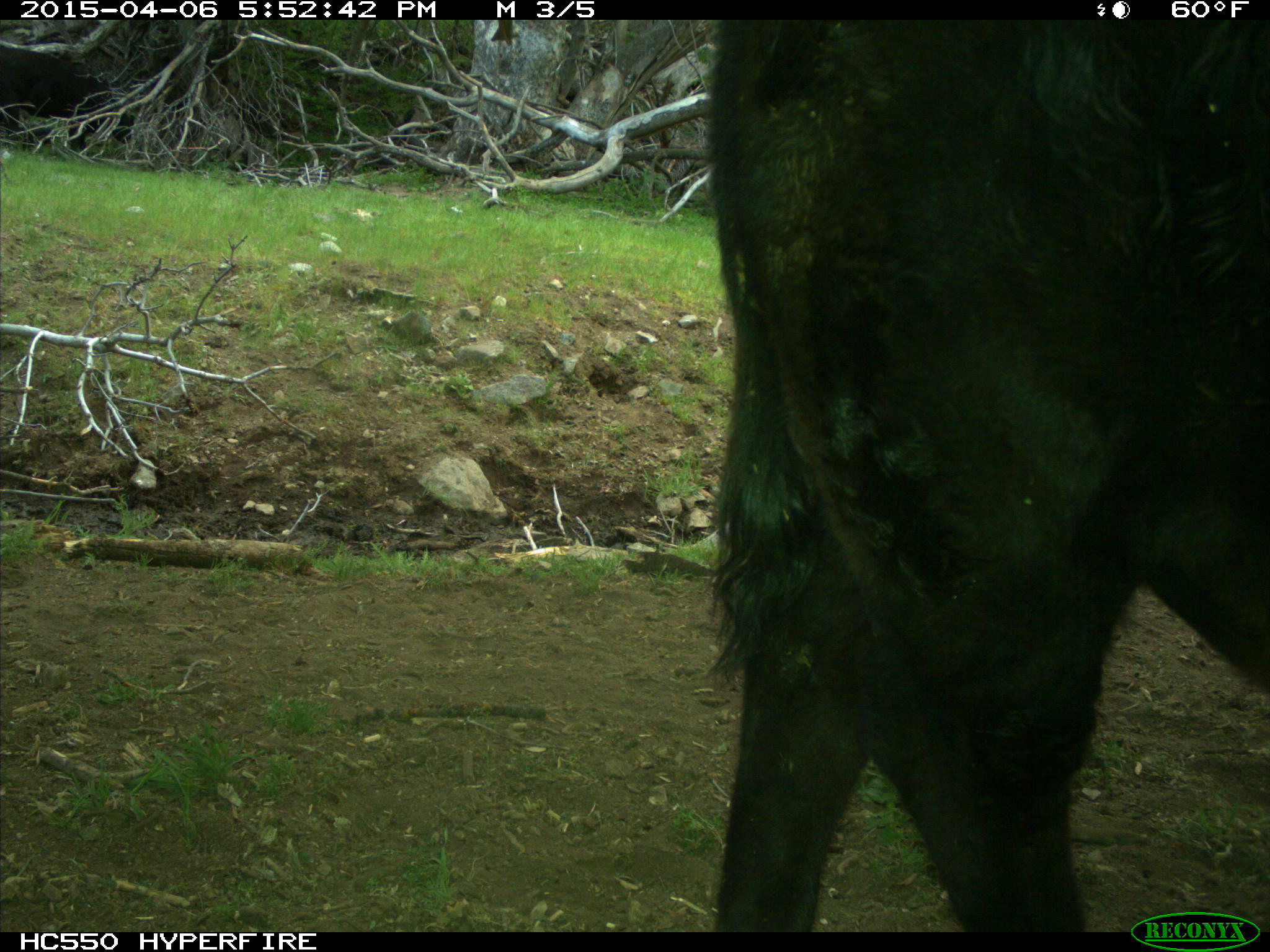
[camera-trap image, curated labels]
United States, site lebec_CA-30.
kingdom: Animalia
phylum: Chordata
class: Mammalia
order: Artiodactyla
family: Bovidae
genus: Bos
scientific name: Bos taurus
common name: domestic cow